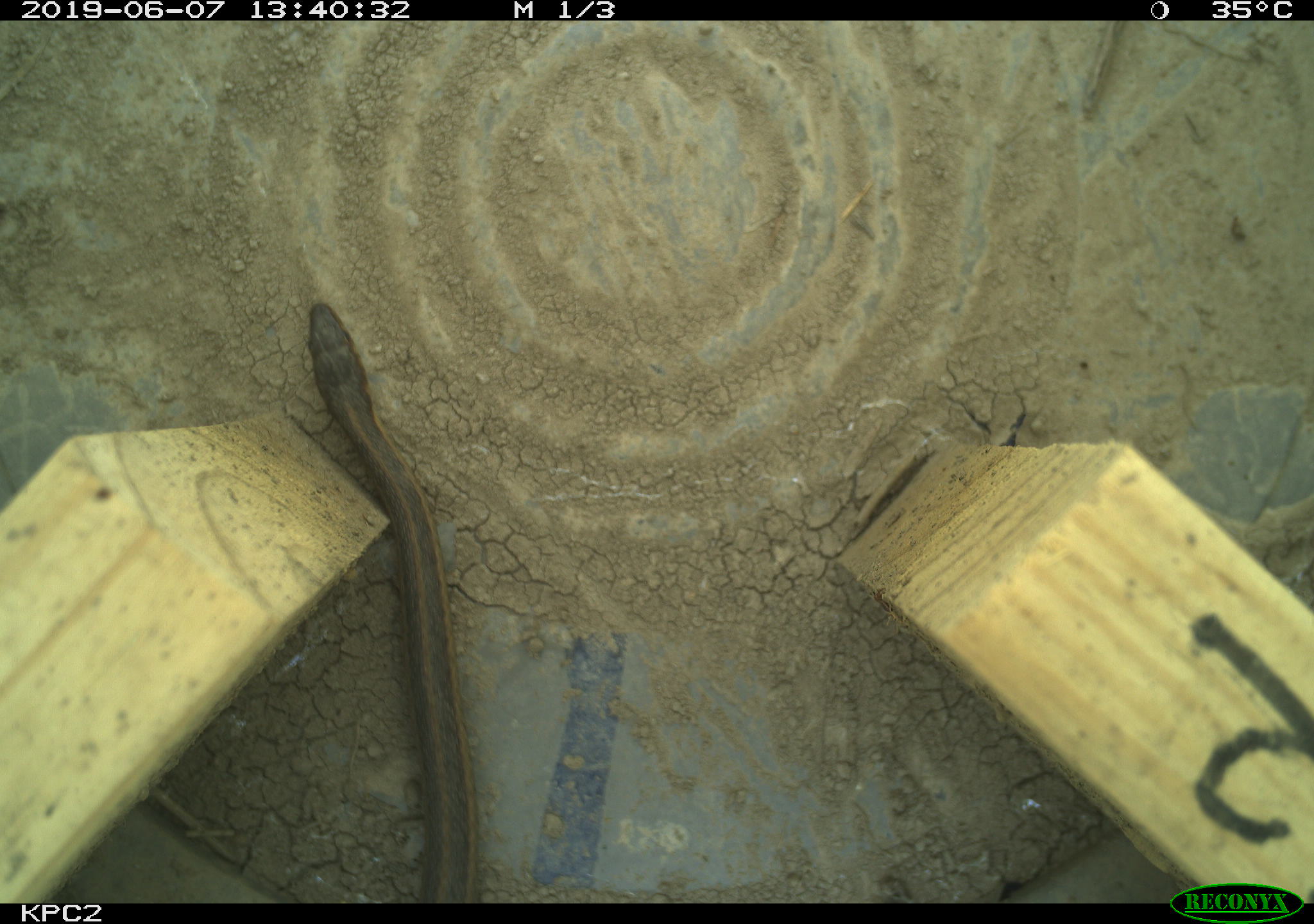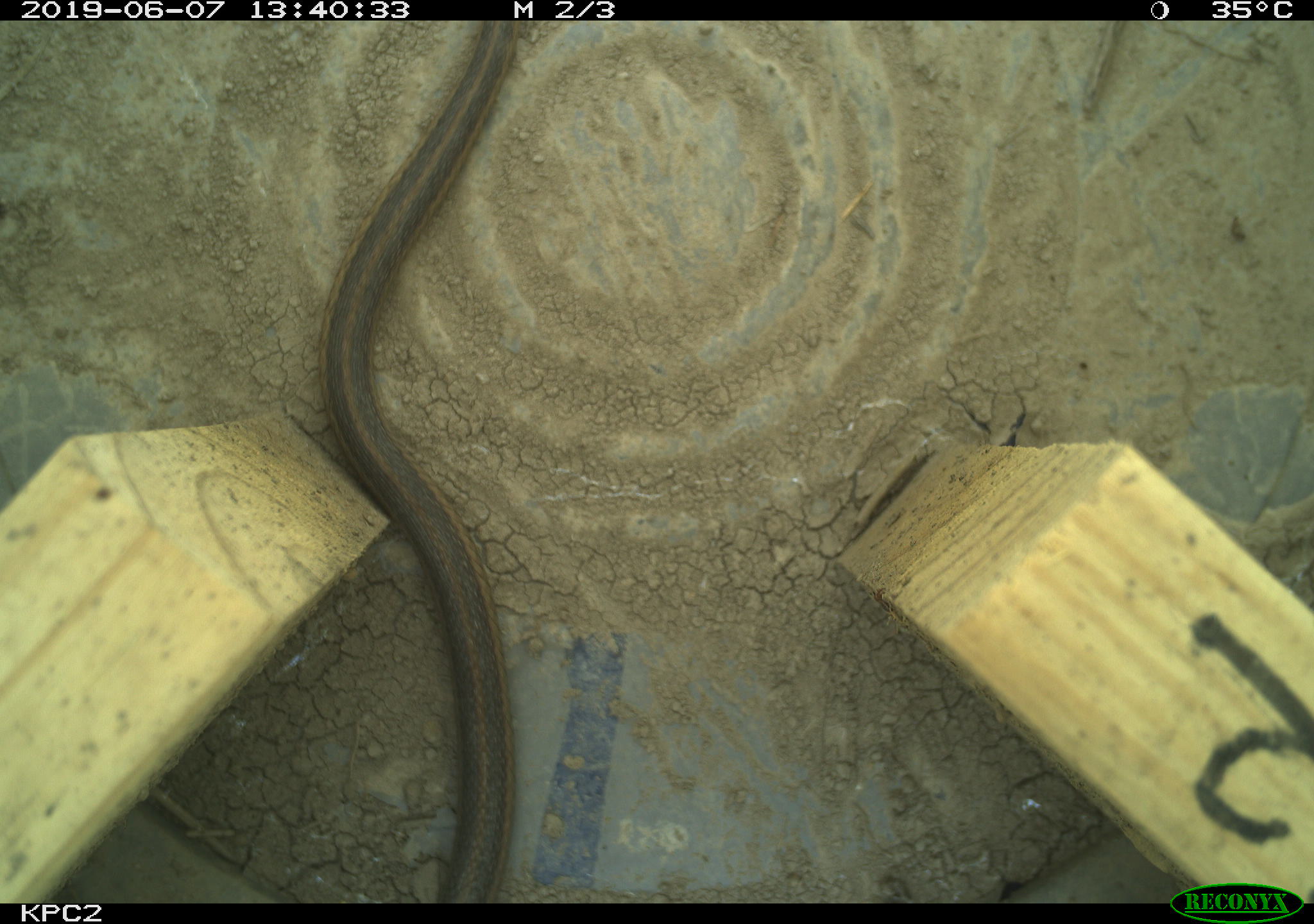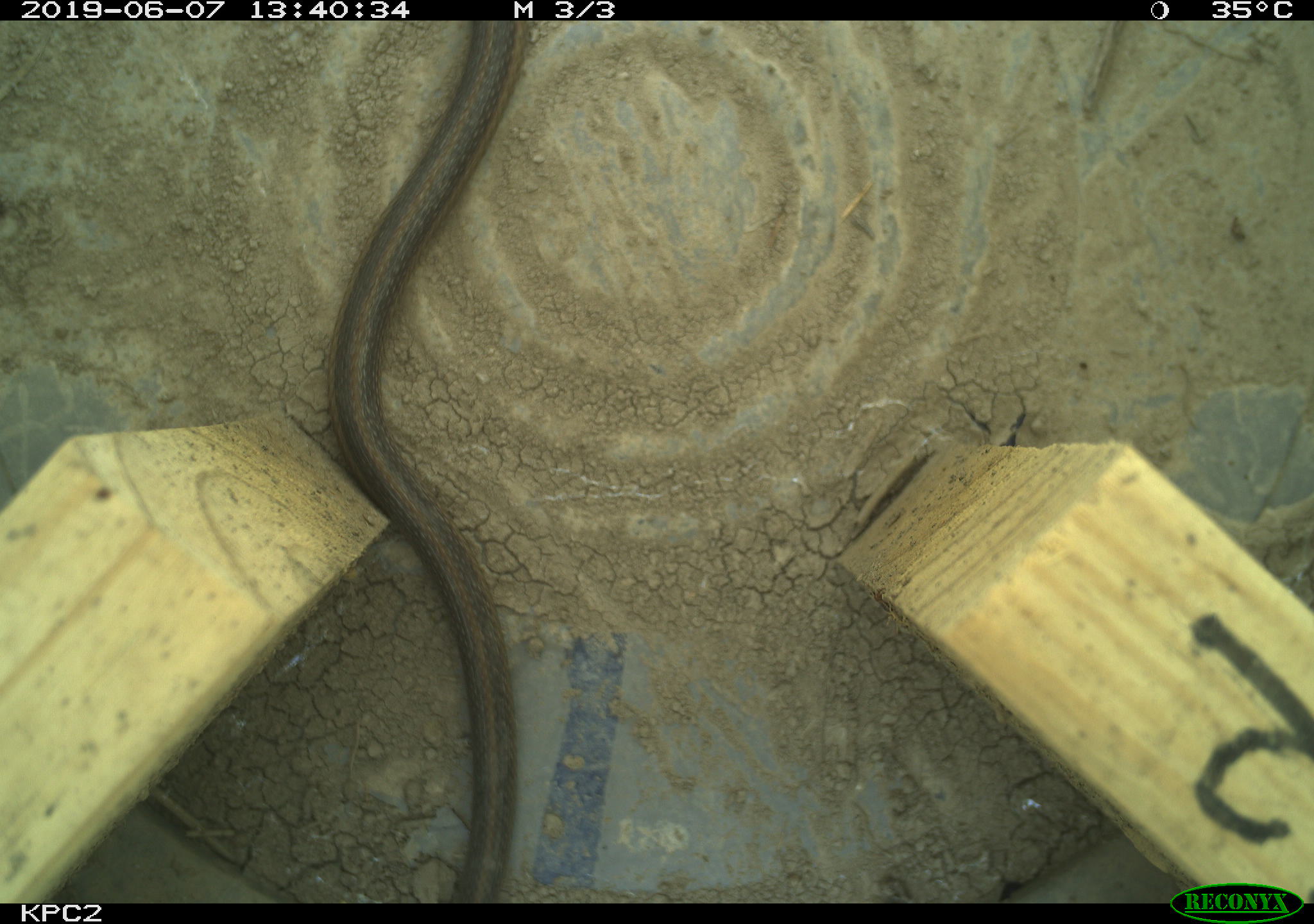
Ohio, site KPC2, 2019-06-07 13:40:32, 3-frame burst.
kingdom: Animalia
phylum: Chordata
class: Reptilia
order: Squamata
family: Colubridae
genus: Thamnophis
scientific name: Thamnophis sirtalis sirtalis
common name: eastern gartersnake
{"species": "eastern gartersnake (Thamnophis sirtalis sirtalis)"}